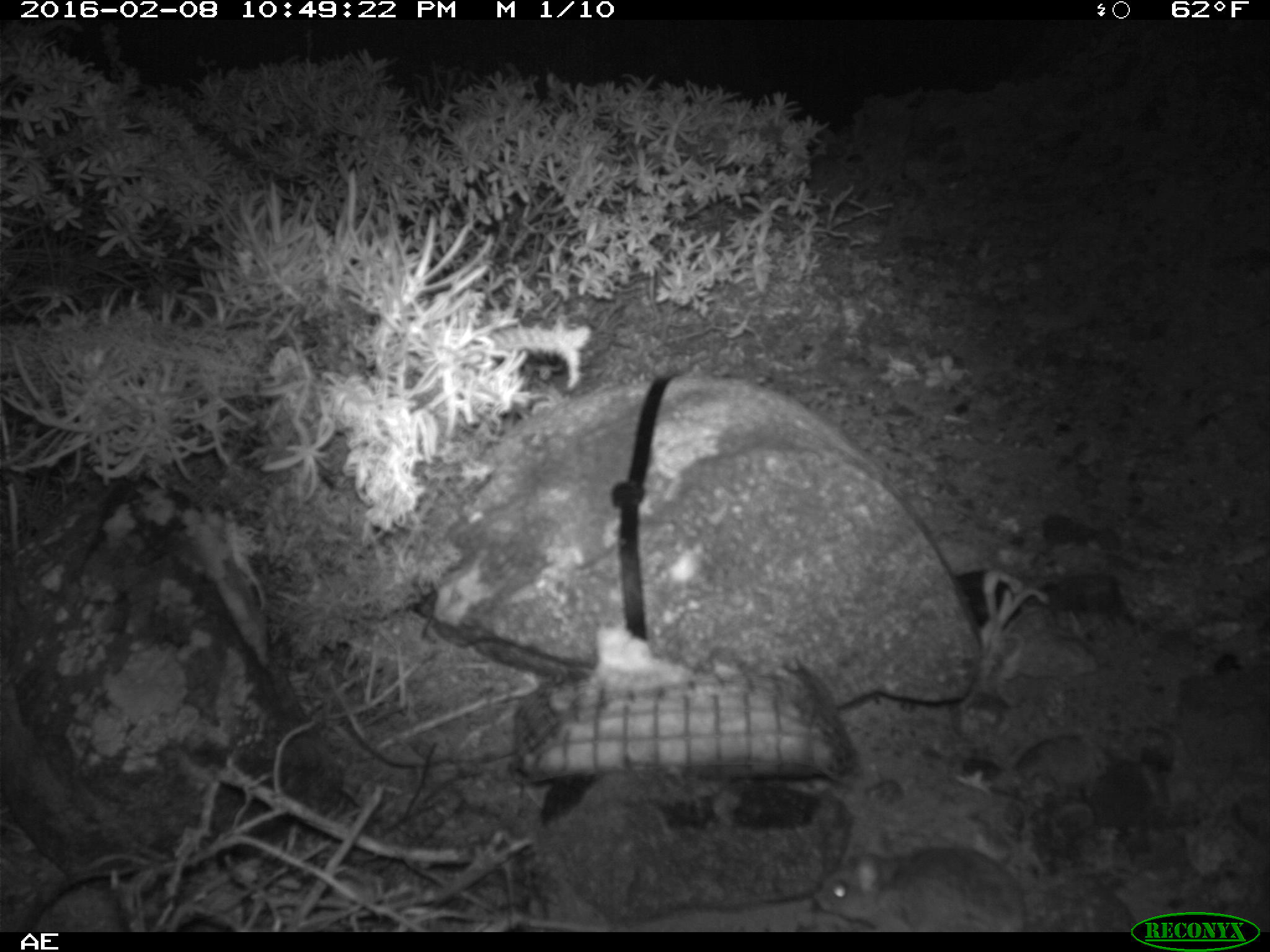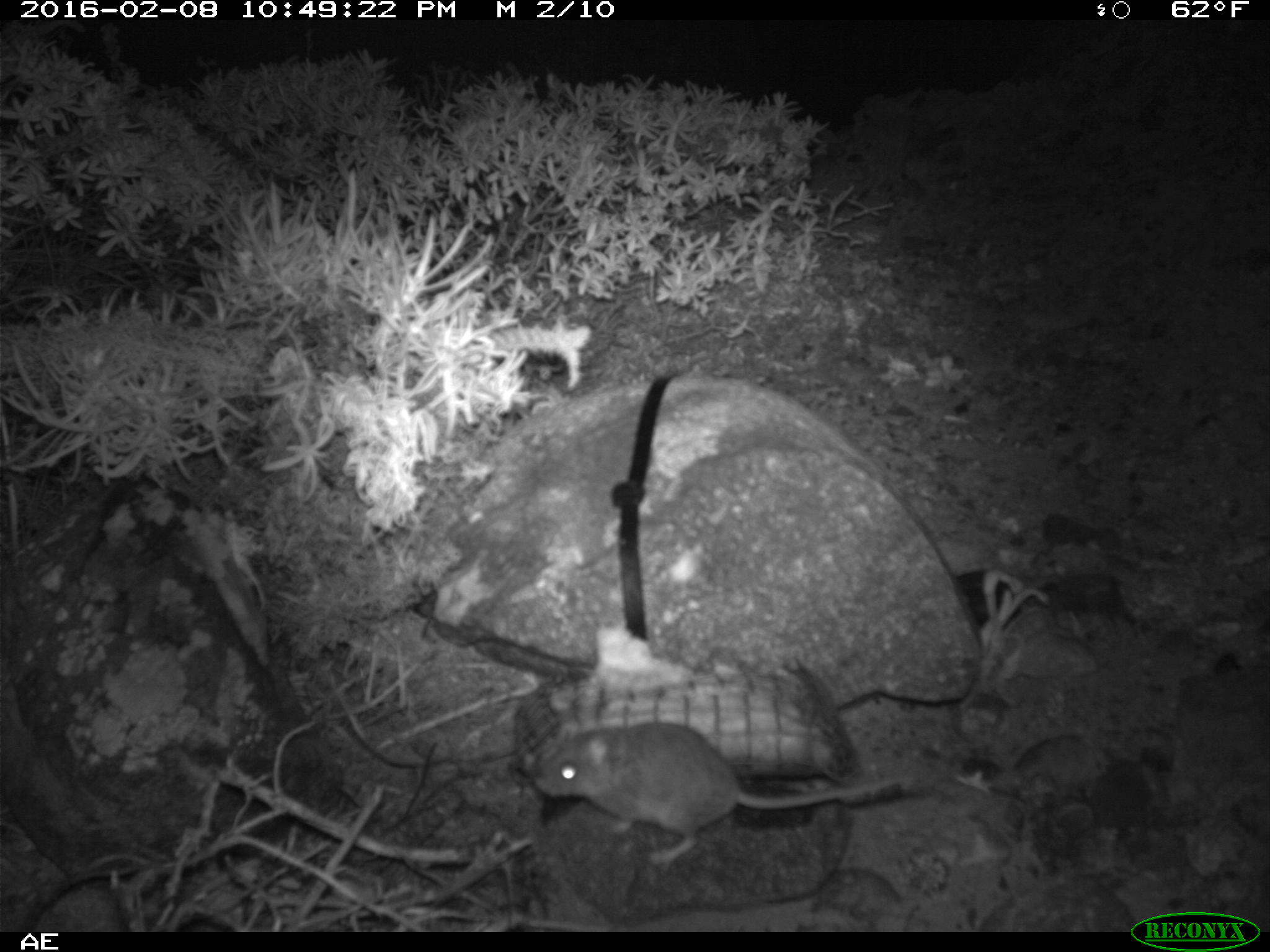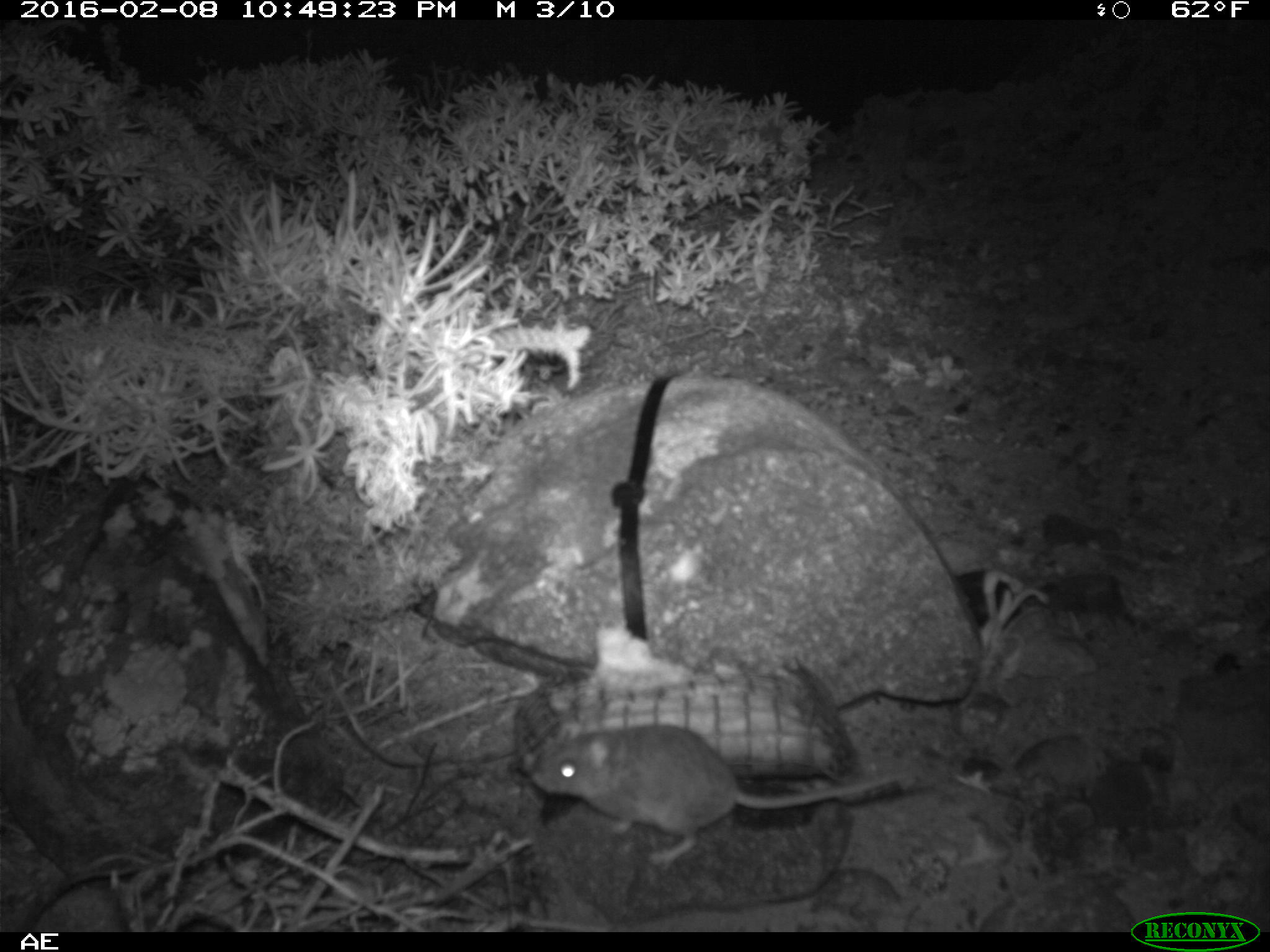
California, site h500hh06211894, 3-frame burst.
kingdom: Animalia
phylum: Chordata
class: Mammalia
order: Rodentia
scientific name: Rodentia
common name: rodent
Rodent (Rodentia).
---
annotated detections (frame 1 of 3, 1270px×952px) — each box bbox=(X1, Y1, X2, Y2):
rodent: bbox=(816, 839, 1021, 937)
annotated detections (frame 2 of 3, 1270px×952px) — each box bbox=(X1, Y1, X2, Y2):
rodent: bbox=(533, 717, 955, 870)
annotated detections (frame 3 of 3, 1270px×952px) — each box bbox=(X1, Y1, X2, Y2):
rodent: bbox=(532, 719, 906, 867)